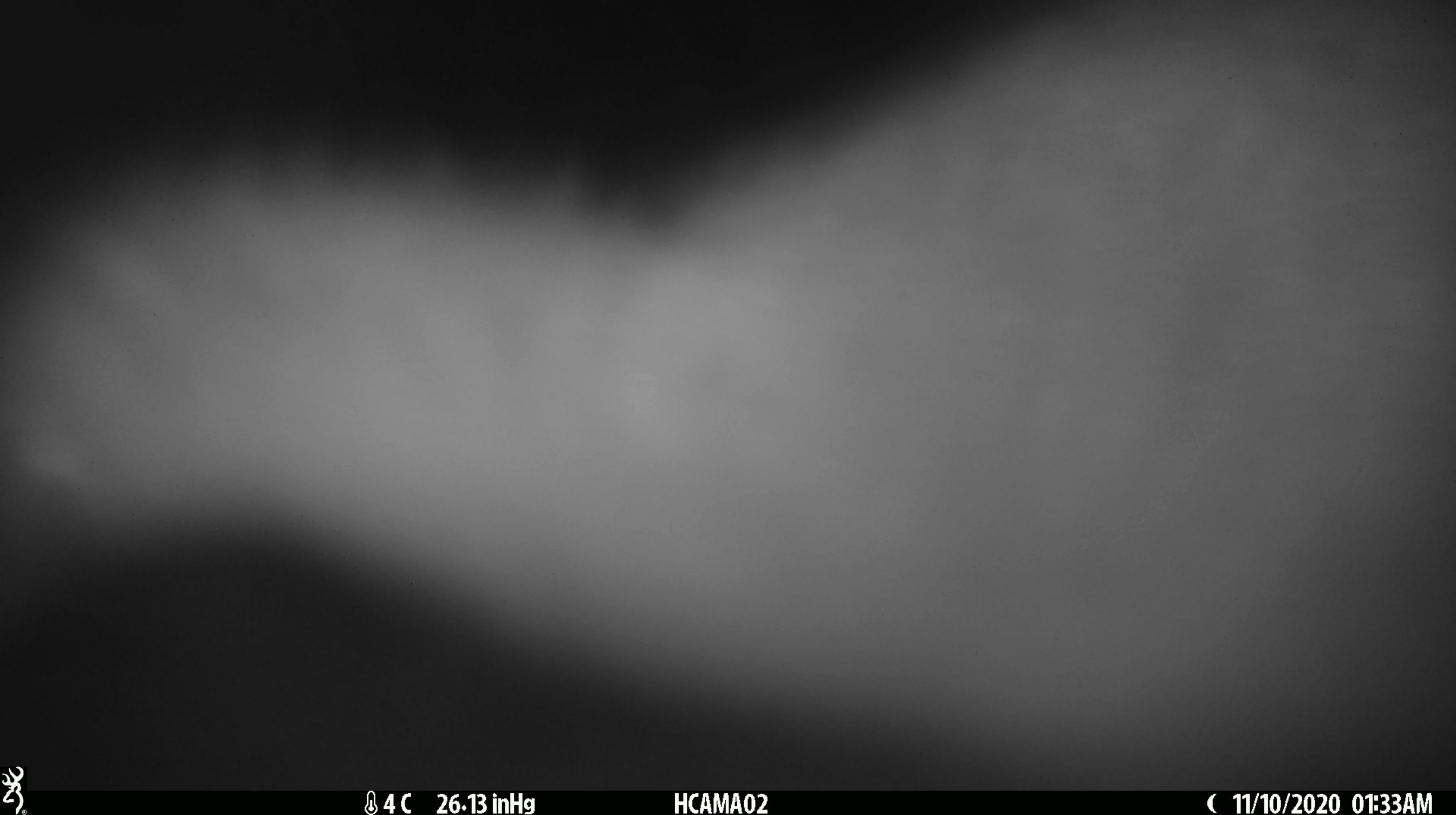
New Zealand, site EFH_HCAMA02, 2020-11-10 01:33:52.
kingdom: Animalia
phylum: Chordata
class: Aves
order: Apterygiformes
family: Apterygidae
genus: Apteryx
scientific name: Apteryx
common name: kiwi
Kiwi (Apteryx).